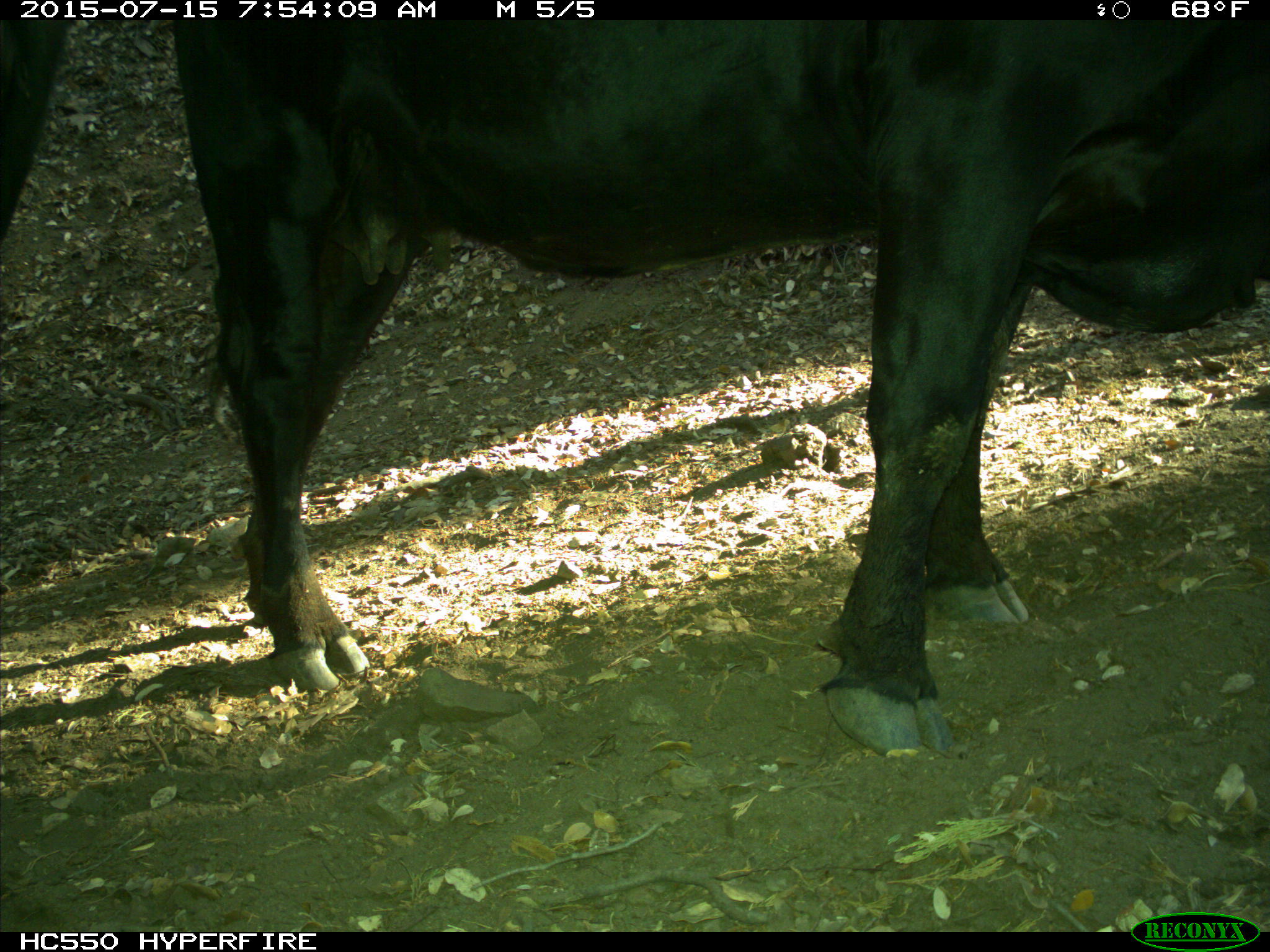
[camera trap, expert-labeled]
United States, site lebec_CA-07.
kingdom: Animalia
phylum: Chordata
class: Mammalia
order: Artiodactyla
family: Bovidae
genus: Bos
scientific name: Bos taurus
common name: domestic cow